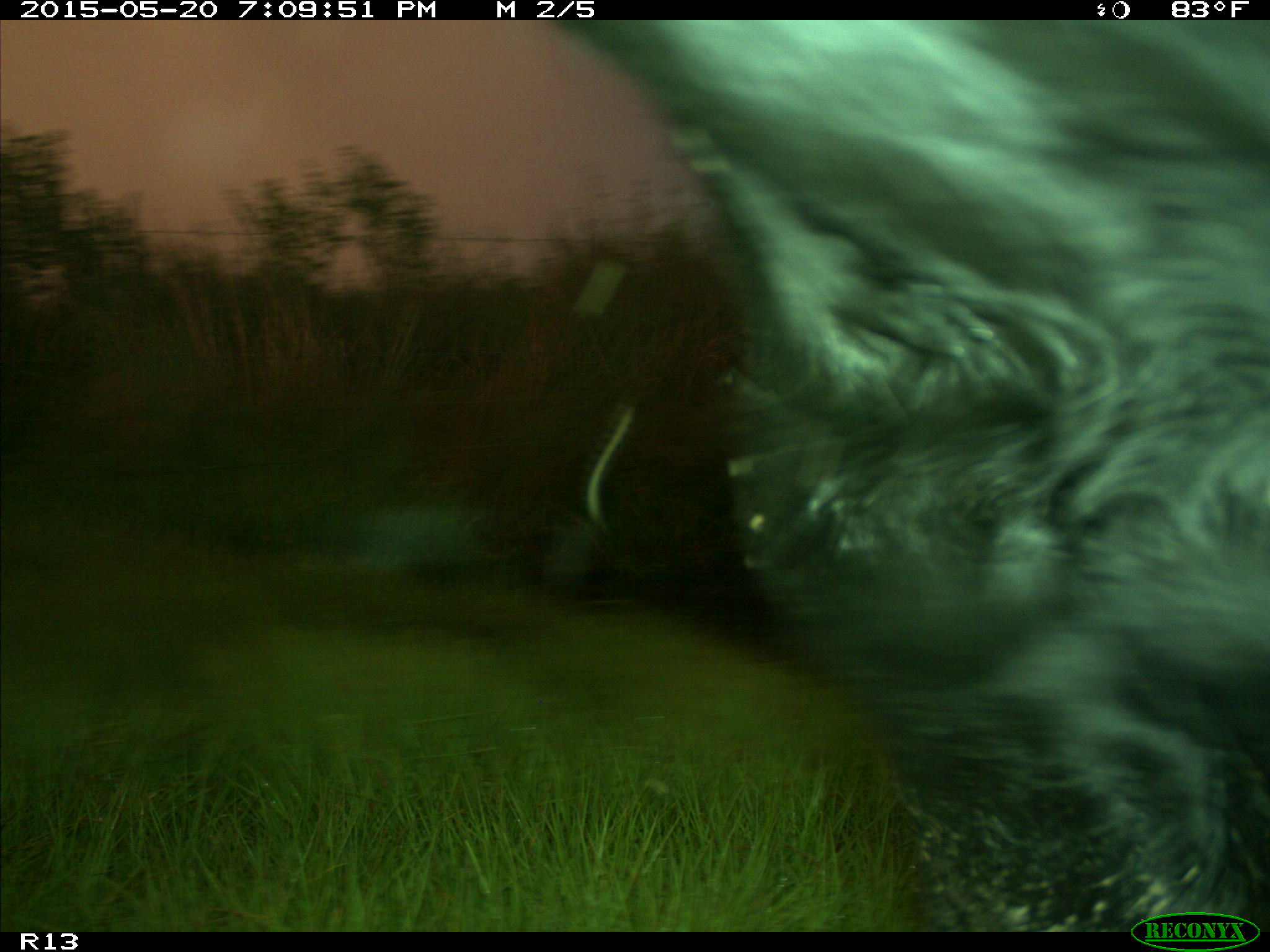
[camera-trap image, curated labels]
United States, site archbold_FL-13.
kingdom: Animalia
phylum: Chordata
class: Mammalia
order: Artiodactyla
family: Bovidae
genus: Bos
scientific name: Bos taurus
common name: domestic cow